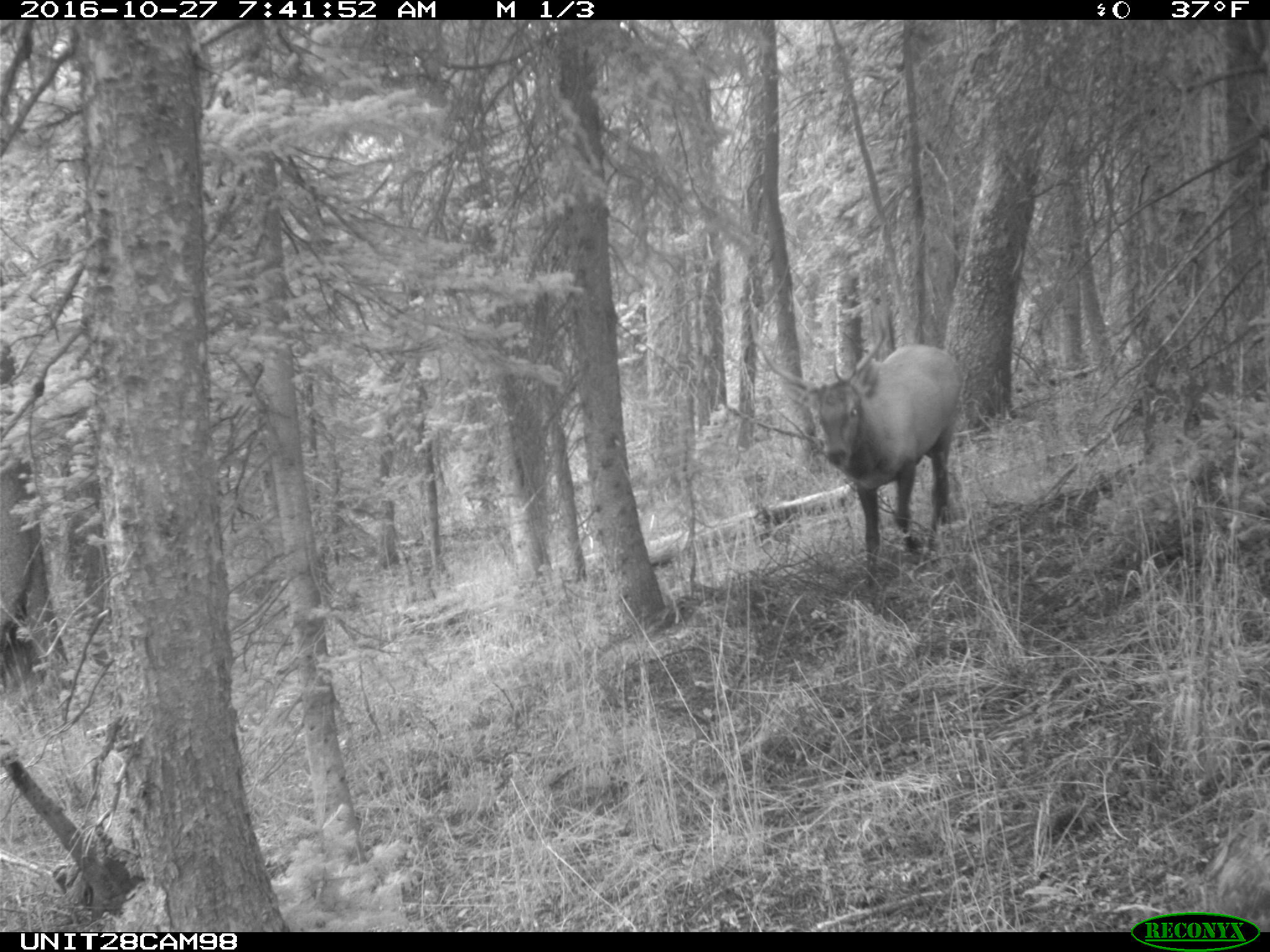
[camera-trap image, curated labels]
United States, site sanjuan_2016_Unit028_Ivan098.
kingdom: Animalia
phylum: Chordata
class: Mammalia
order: Artiodactyla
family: Cervidae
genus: Cervus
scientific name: Cervus elaphus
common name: red deer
Cervus elaphus (red deer).